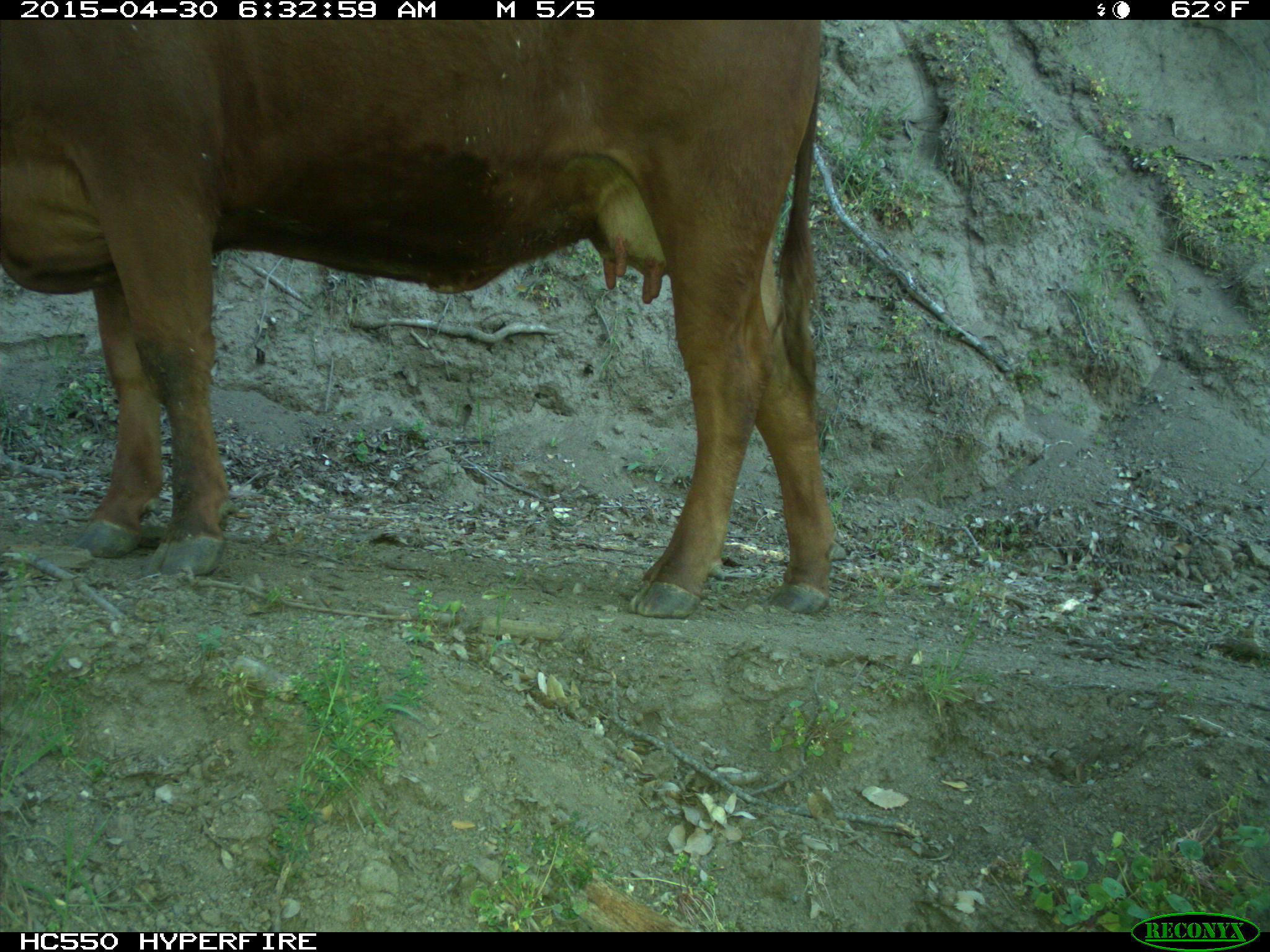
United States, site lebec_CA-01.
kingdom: Animalia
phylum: Chordata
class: Mammalia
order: Artiodactyla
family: Bovidae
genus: Bos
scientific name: Bos taurus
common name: domestic cow